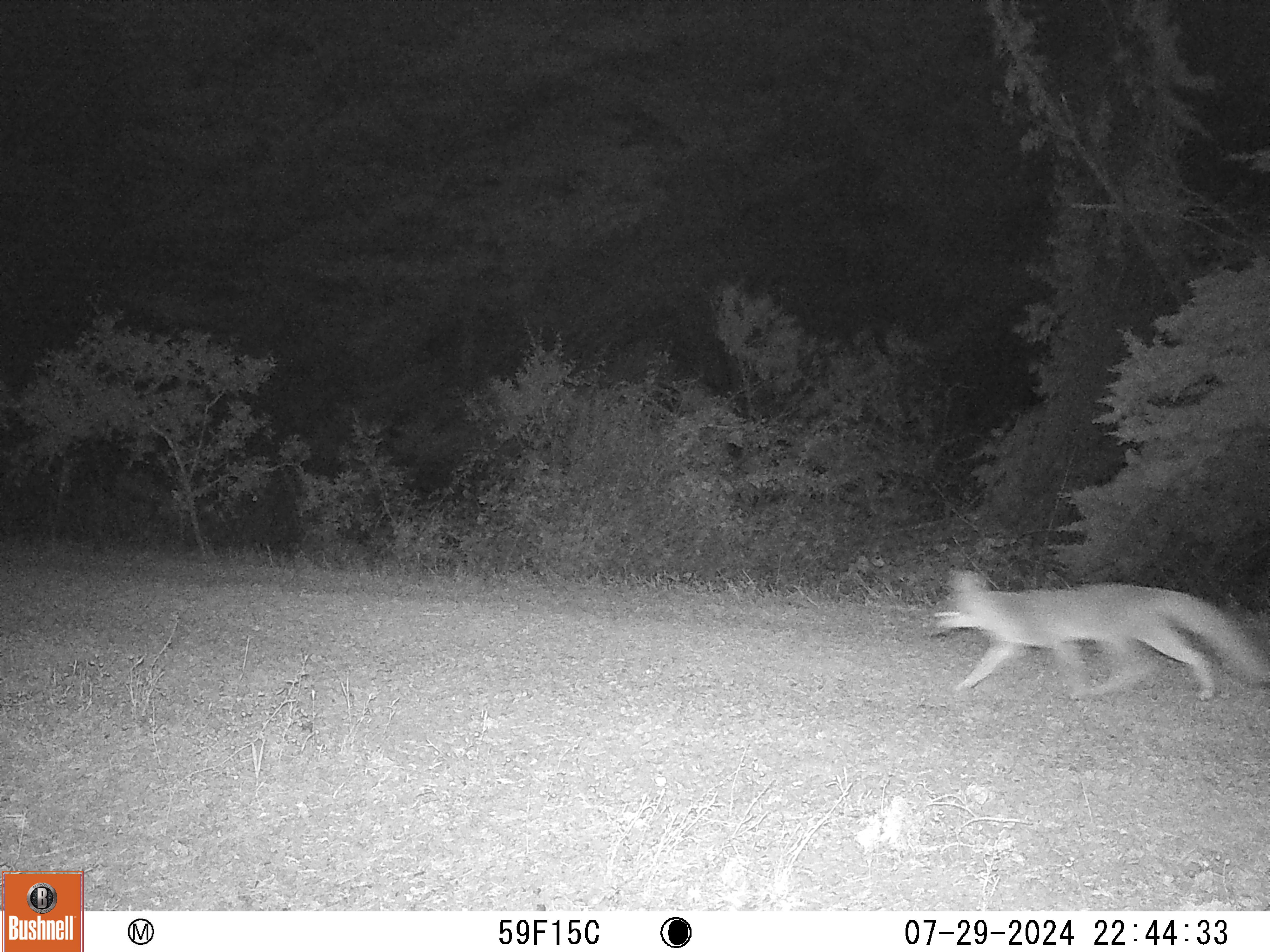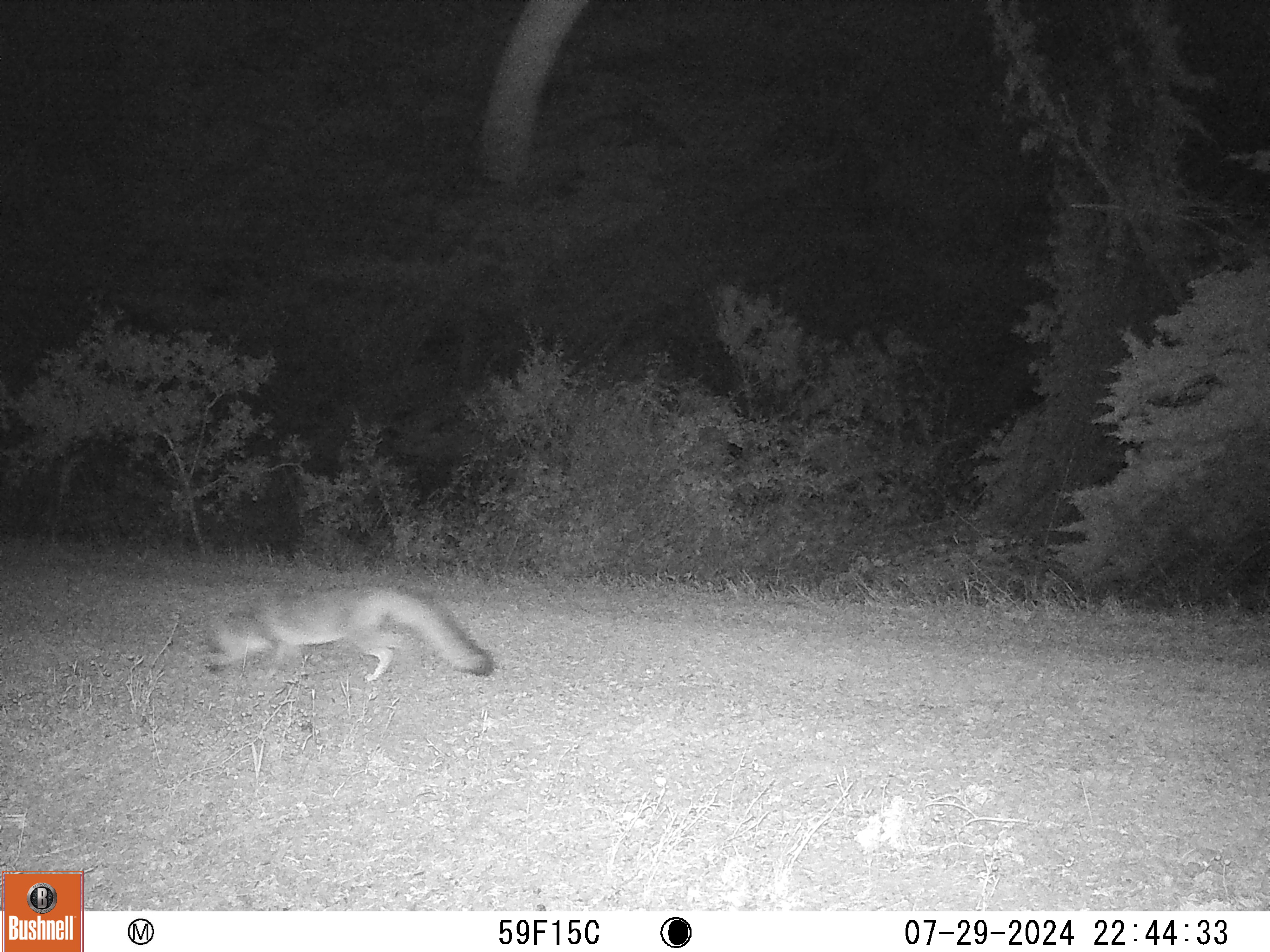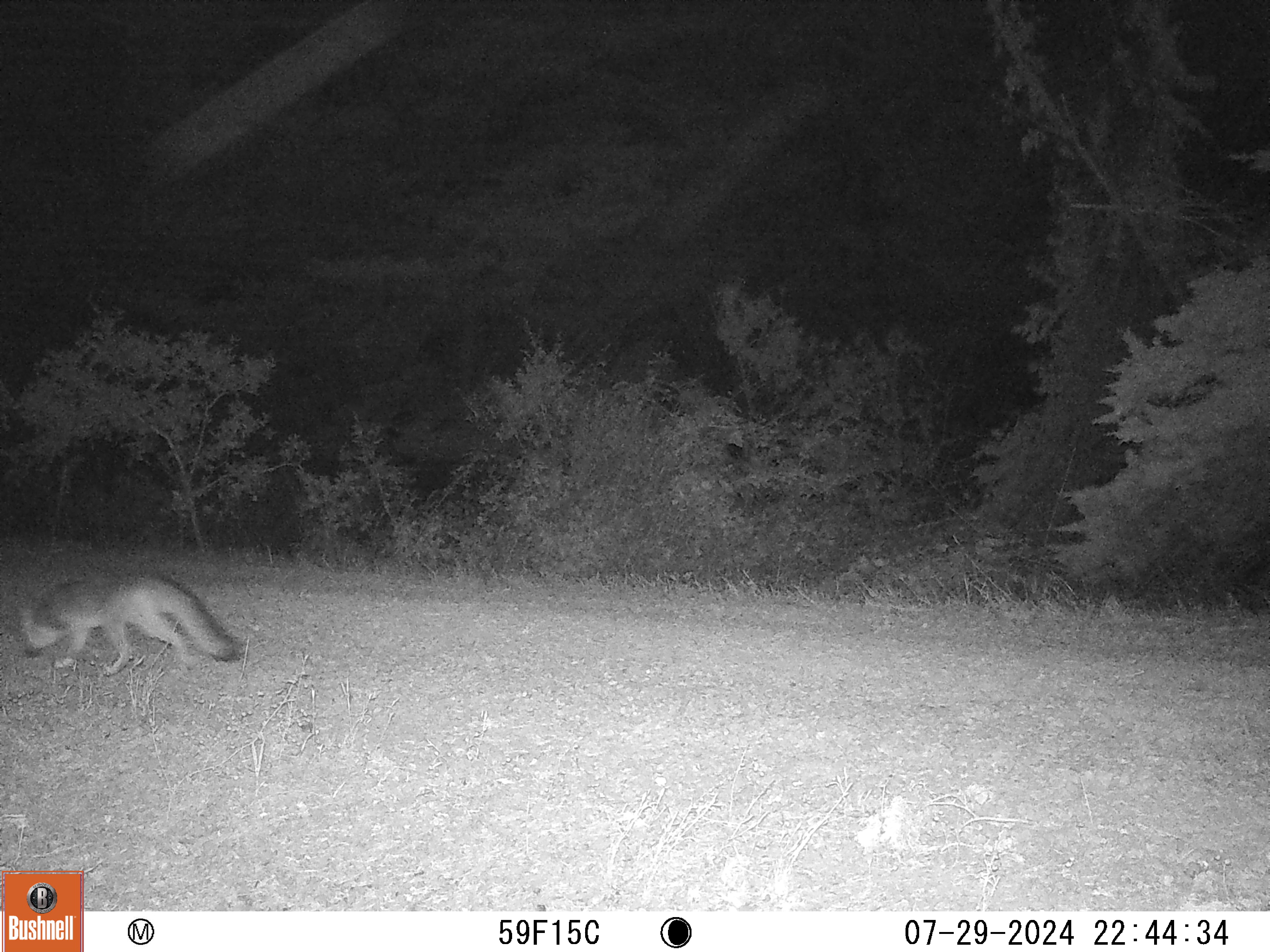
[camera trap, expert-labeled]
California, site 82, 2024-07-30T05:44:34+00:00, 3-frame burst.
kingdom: Animalia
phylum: Chordata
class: Mammalia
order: Carnivora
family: Canidae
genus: Urocyon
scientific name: Urocyon cinereoargenteus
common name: gray fox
Gray fox (Urocyon cinereoargenteus).